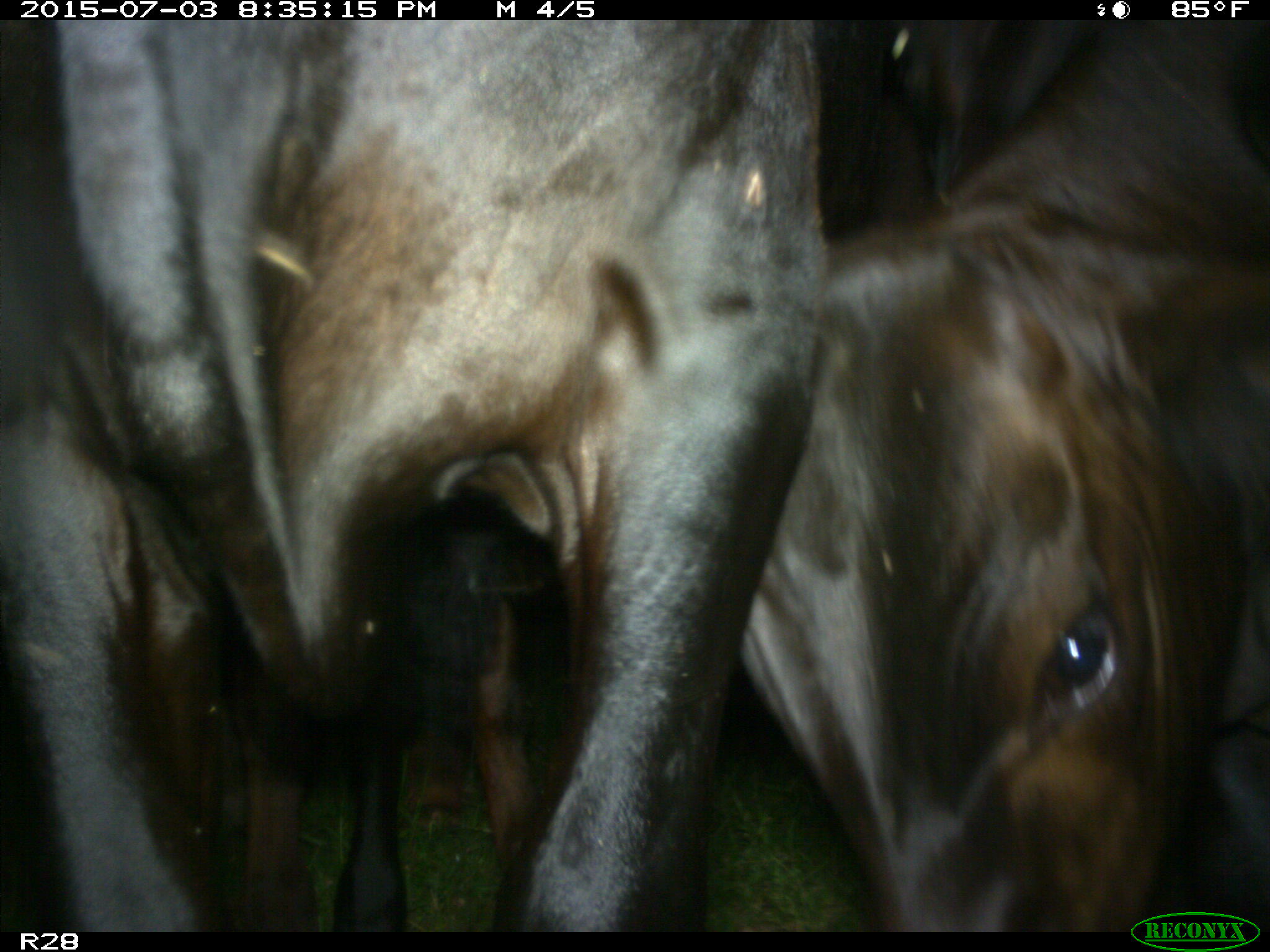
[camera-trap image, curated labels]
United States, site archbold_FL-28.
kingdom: Animalia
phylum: Chordata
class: Mammalia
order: Artiodactyla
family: Bovidae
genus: Bos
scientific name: Bos taurus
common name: domestic cow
Bos taurus (domestic cow).